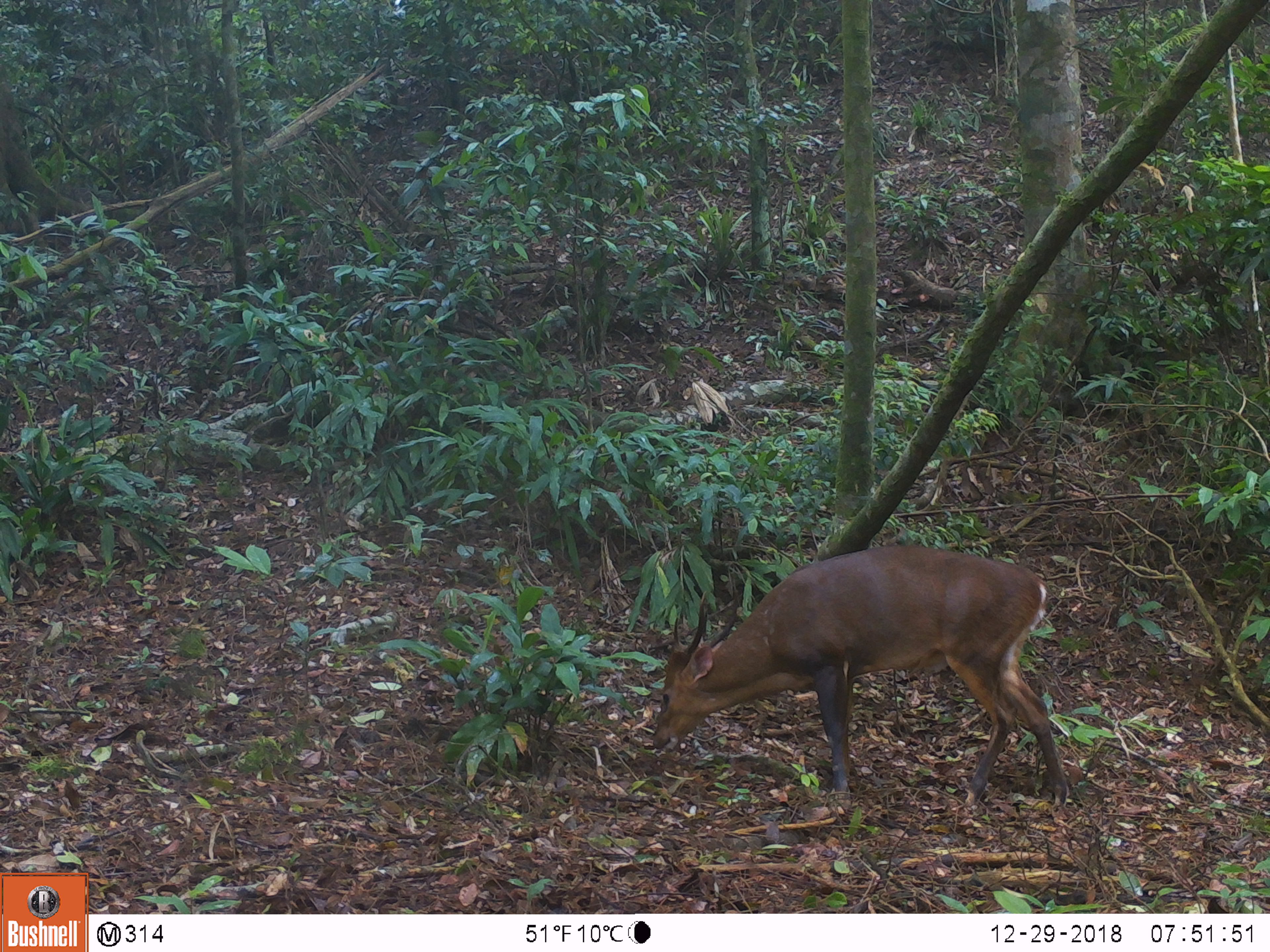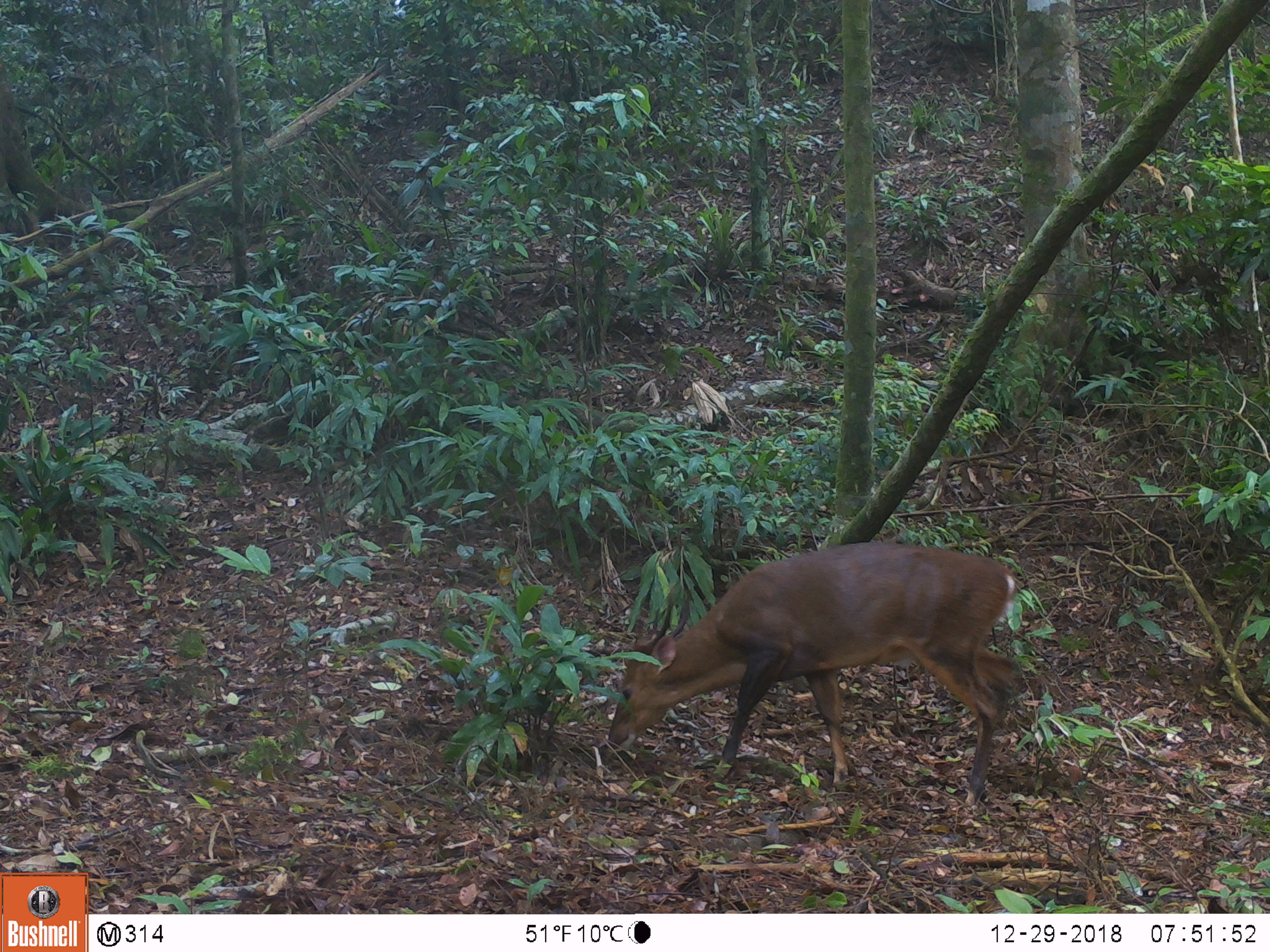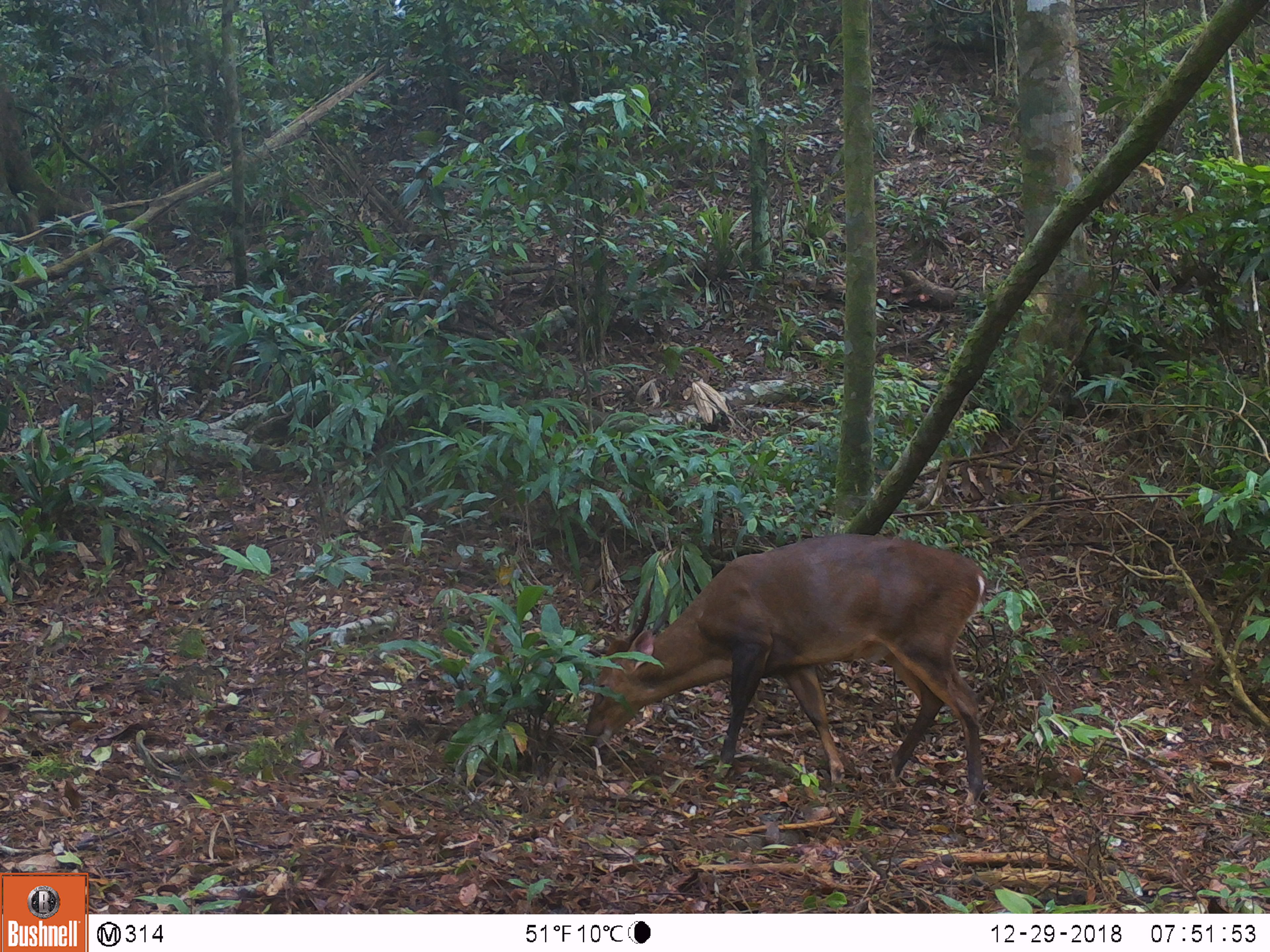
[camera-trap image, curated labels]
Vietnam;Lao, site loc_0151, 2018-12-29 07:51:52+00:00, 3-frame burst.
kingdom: Animalia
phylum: Chordata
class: Mammalia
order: Artiodactyla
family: Cervidae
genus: Muntiacus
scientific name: Muntiacus vuquangensis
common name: large-antlered muntjac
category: large antlered muntjac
Large antlered muntjac (large-antlered muntjac) (Muntiacus vuquangensis). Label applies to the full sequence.